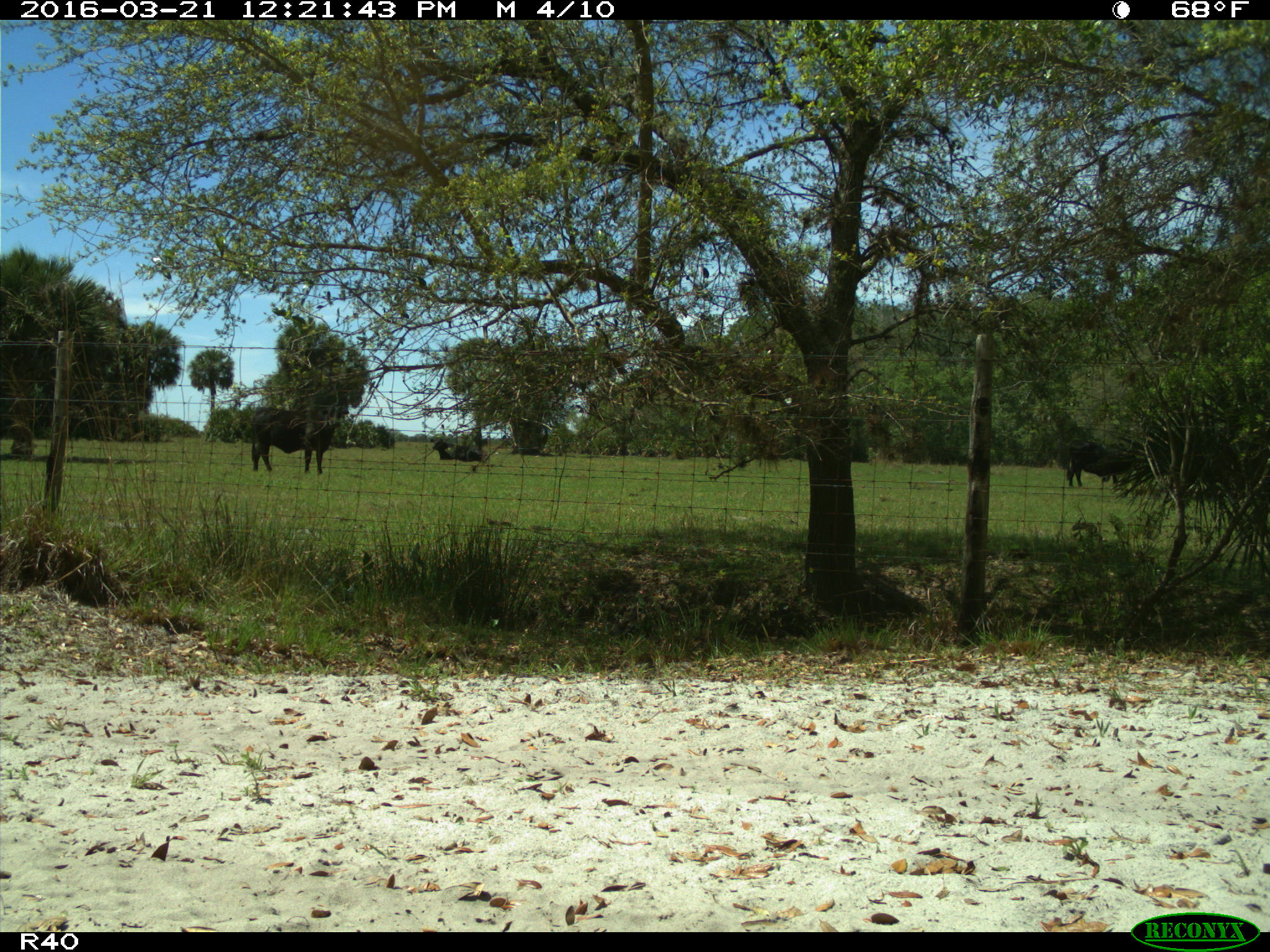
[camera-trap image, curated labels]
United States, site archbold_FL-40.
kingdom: Animalia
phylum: Chordata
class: Mammalia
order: Artiodactyla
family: Bovidae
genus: Bos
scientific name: Bos taurus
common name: domestic cow